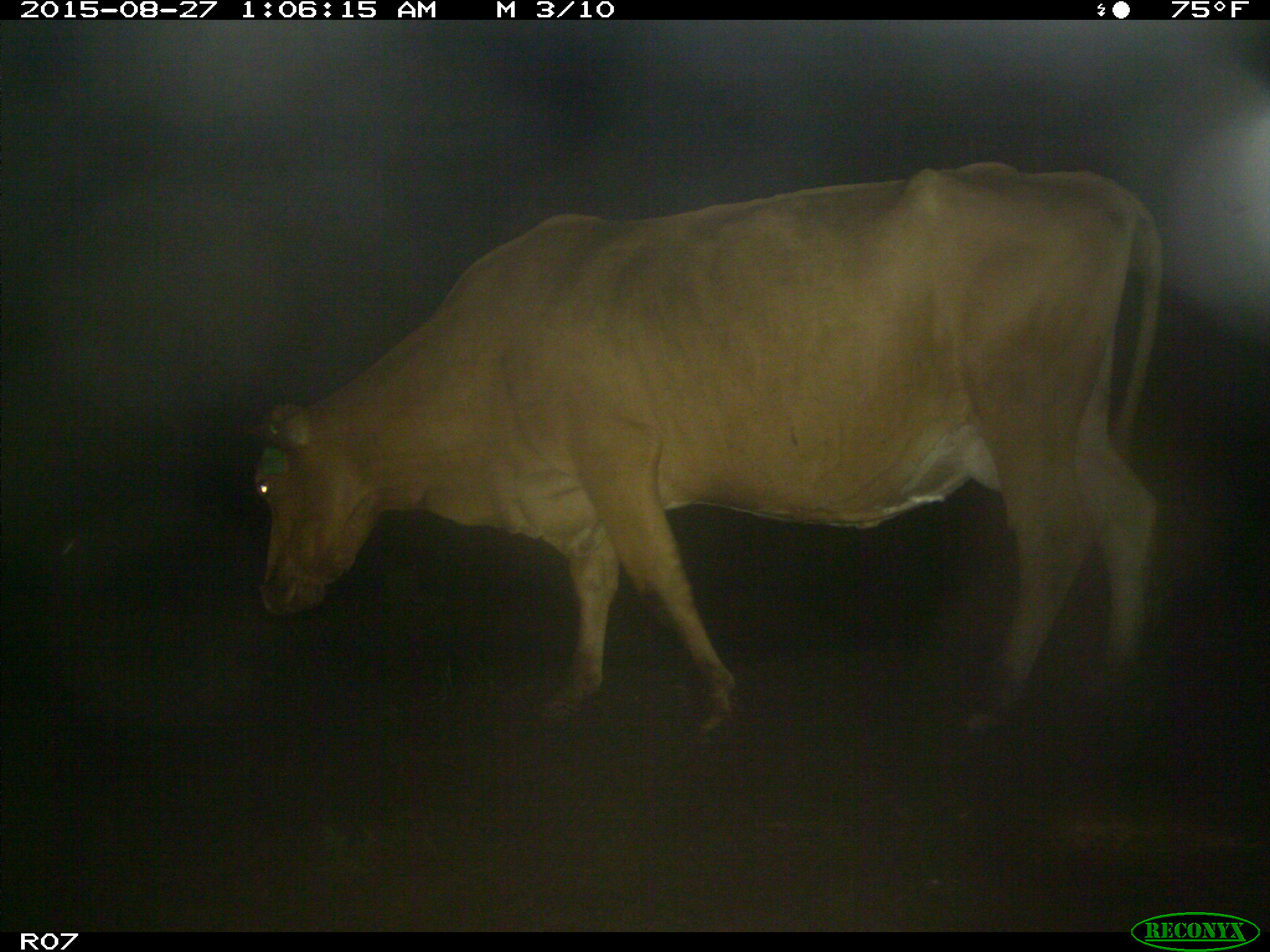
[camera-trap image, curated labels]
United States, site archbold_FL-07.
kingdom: Animalia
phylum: Chordata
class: Mammalia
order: Artiodactyla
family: Bovidae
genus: Bos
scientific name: Bos taurus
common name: domestic cow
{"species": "Bos taurus (domestic cow)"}